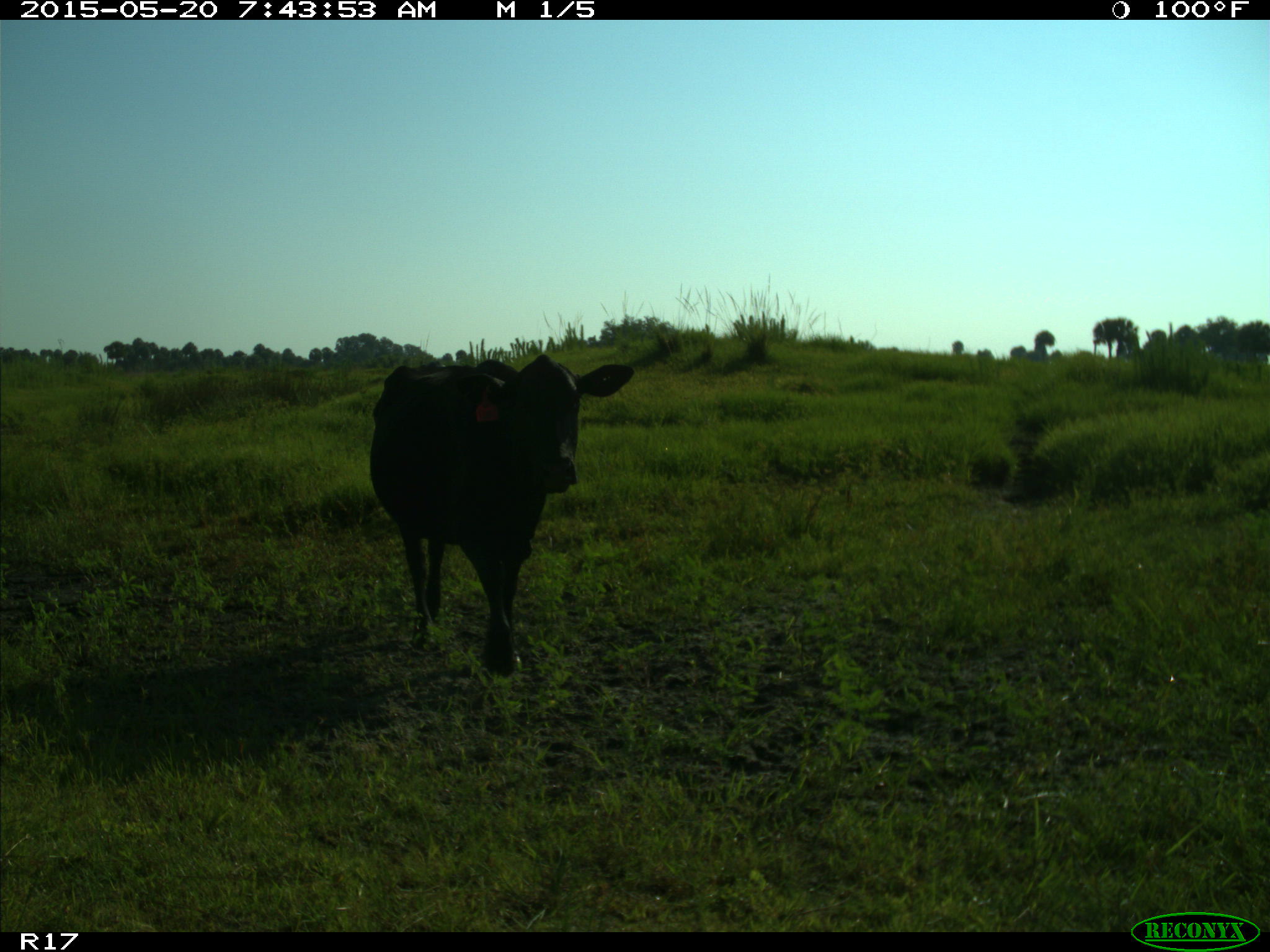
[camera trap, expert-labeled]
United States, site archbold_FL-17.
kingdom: Animalia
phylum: Chordata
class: Mammalia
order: Artiodactyla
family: Bovidae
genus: Bos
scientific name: Bos taurus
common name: domestic cow